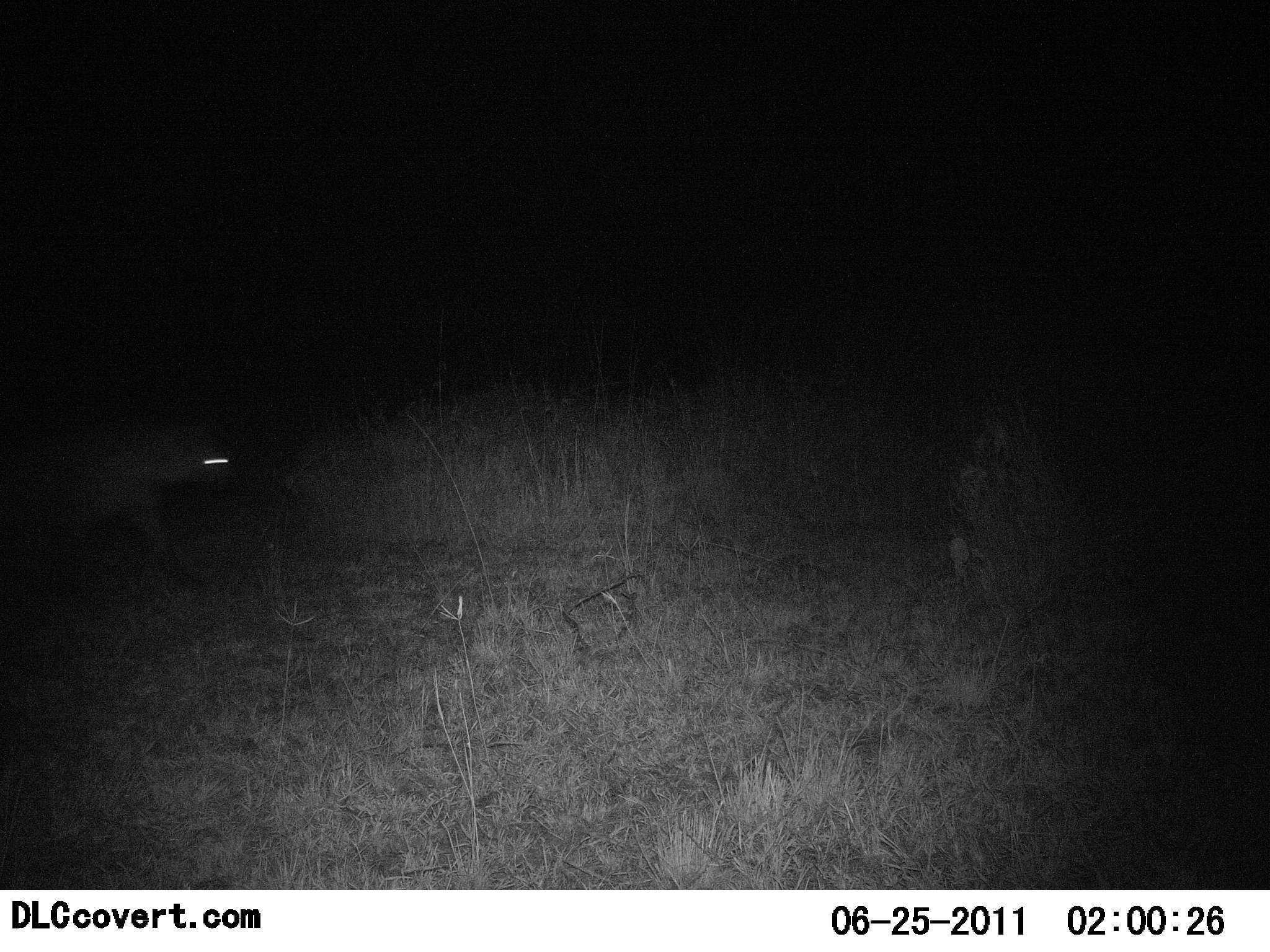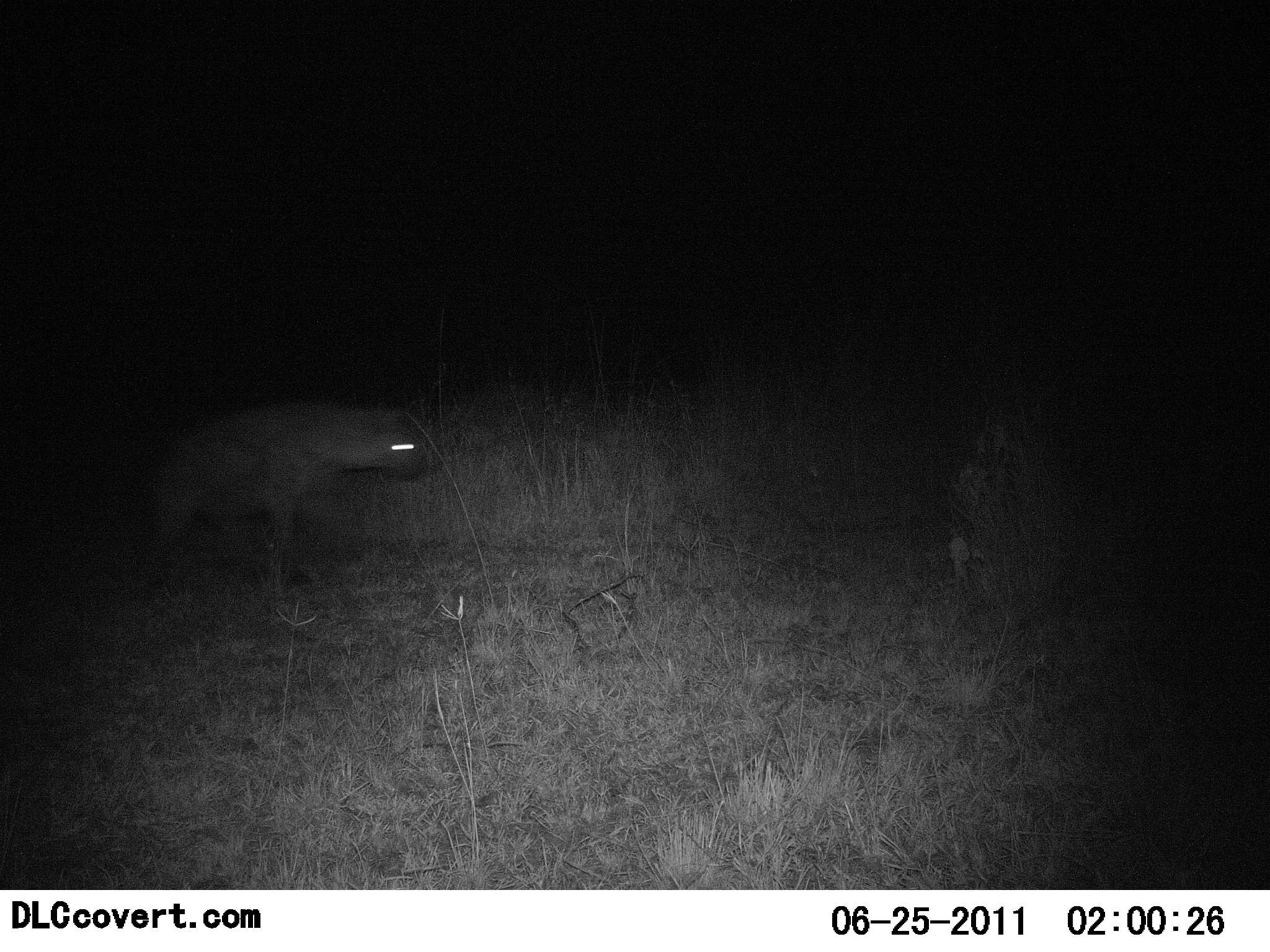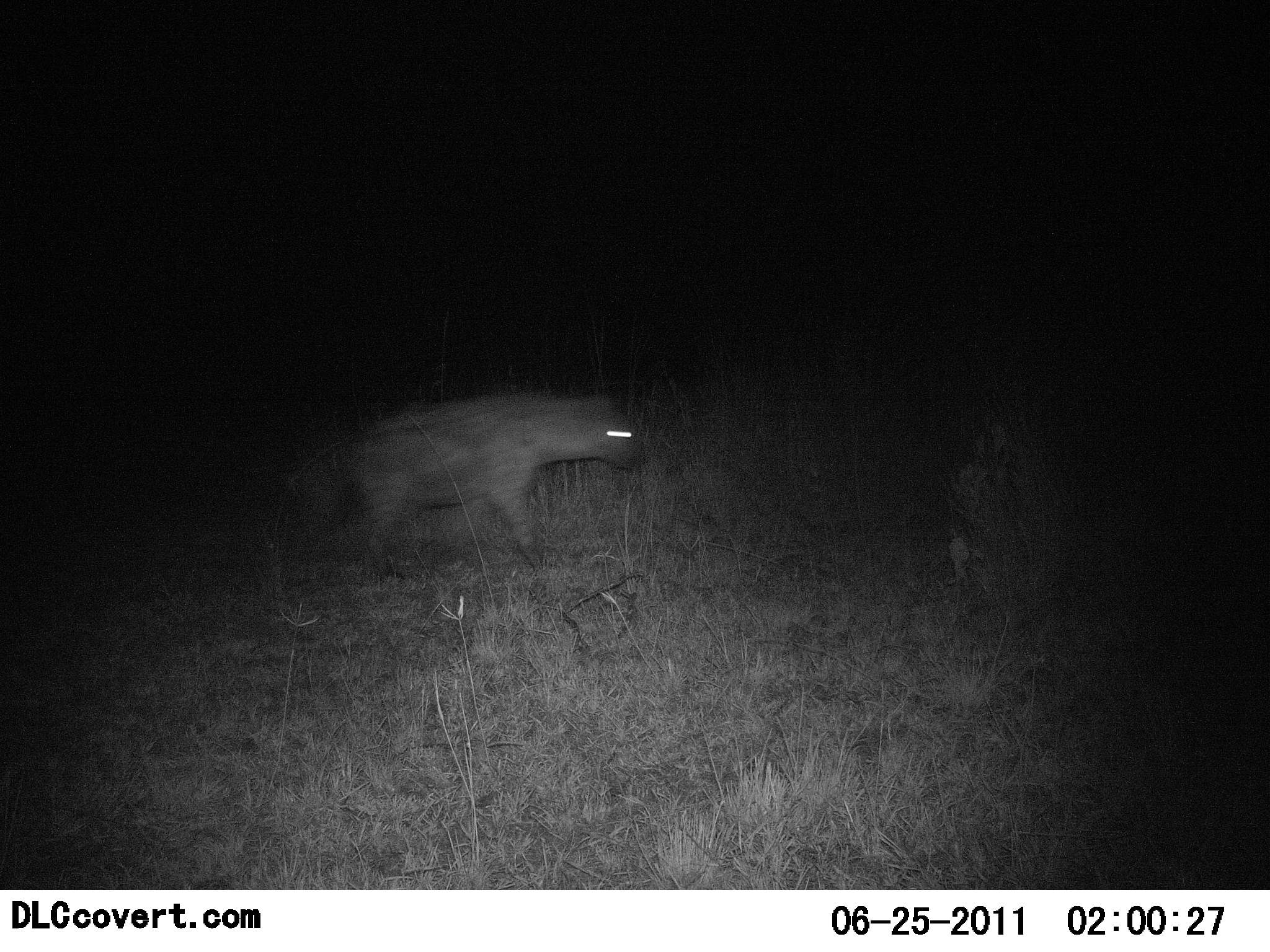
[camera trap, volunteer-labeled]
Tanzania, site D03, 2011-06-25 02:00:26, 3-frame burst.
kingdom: Animalia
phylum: Chordata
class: Mammalia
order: Carnivora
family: Hyaenidae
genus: Crocuta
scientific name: Crocuta crocuta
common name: spotted hyena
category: hyenaspotted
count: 1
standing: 0%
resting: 0%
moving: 100%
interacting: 0%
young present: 0%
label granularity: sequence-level